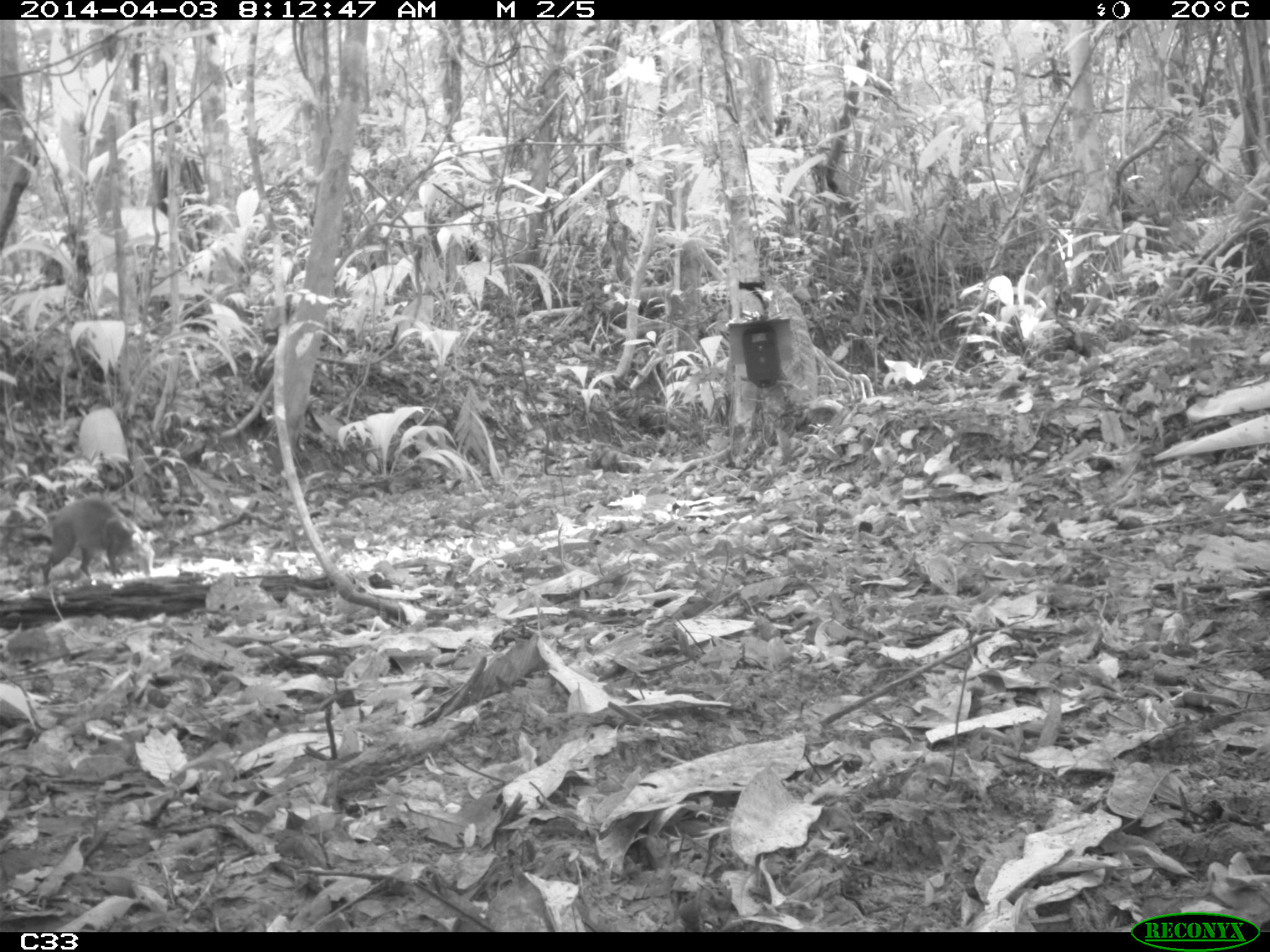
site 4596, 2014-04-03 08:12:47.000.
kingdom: Animalia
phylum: Chordata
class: Mammalia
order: Rodentia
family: Dasyproctidae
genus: Dasyprocta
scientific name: Dasyprocta leporina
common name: red-rumped agouti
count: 1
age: adult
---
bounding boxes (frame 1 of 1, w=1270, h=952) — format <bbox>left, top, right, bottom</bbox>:
dasyprocta leporina: <bbox>36, 494, 155, 585</bbox>